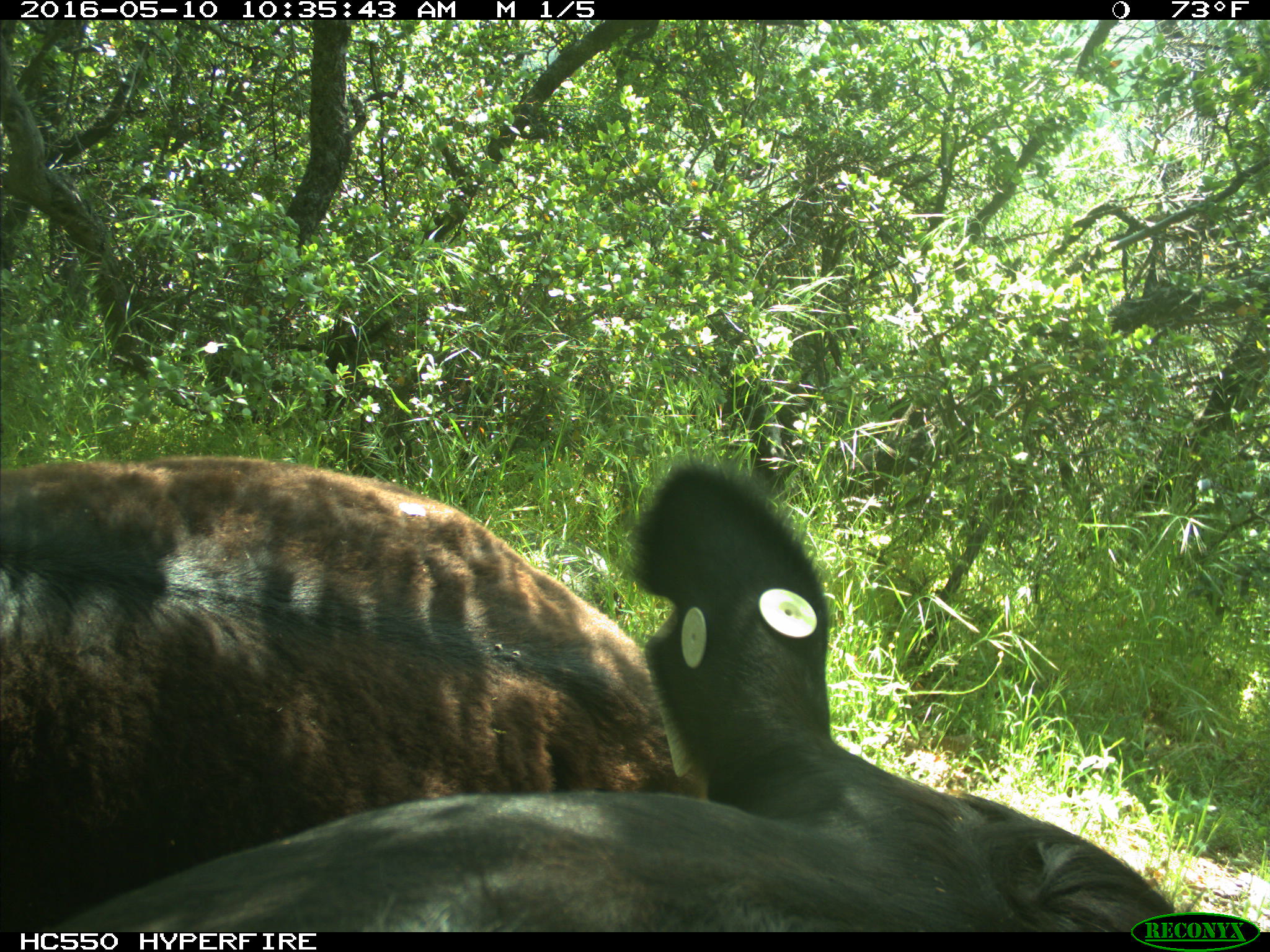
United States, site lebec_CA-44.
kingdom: Animalia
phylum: Chordata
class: Mammalia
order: Artiodactyla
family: Bovidae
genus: Bos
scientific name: Bos taurus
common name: domestic cow